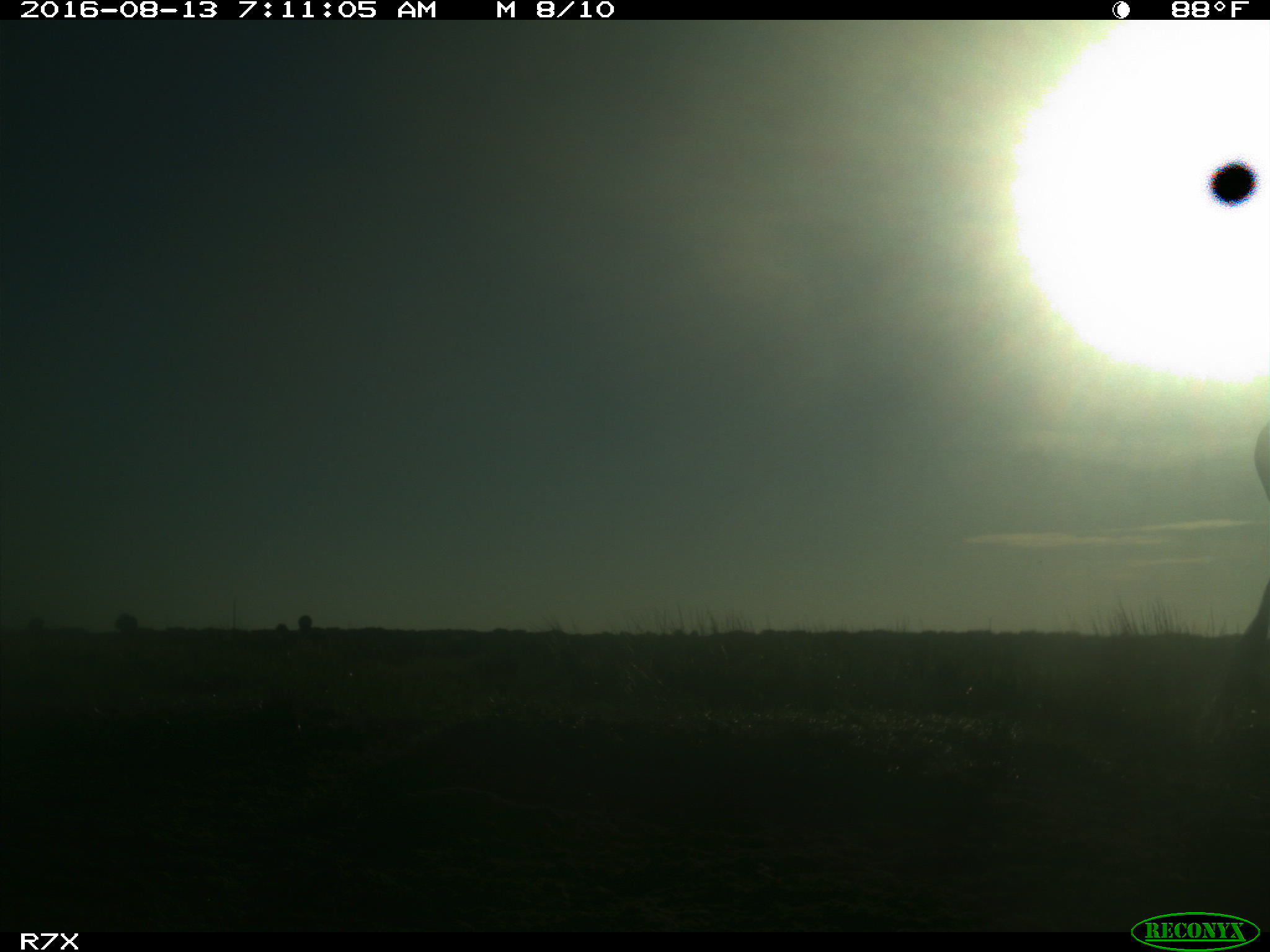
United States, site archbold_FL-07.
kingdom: Animalia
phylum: Chordata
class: Mammalia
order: Artiodactyla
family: Bovidae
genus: Bos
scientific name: Bos taurus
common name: domestic cow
Bos taurus (domestic cow).